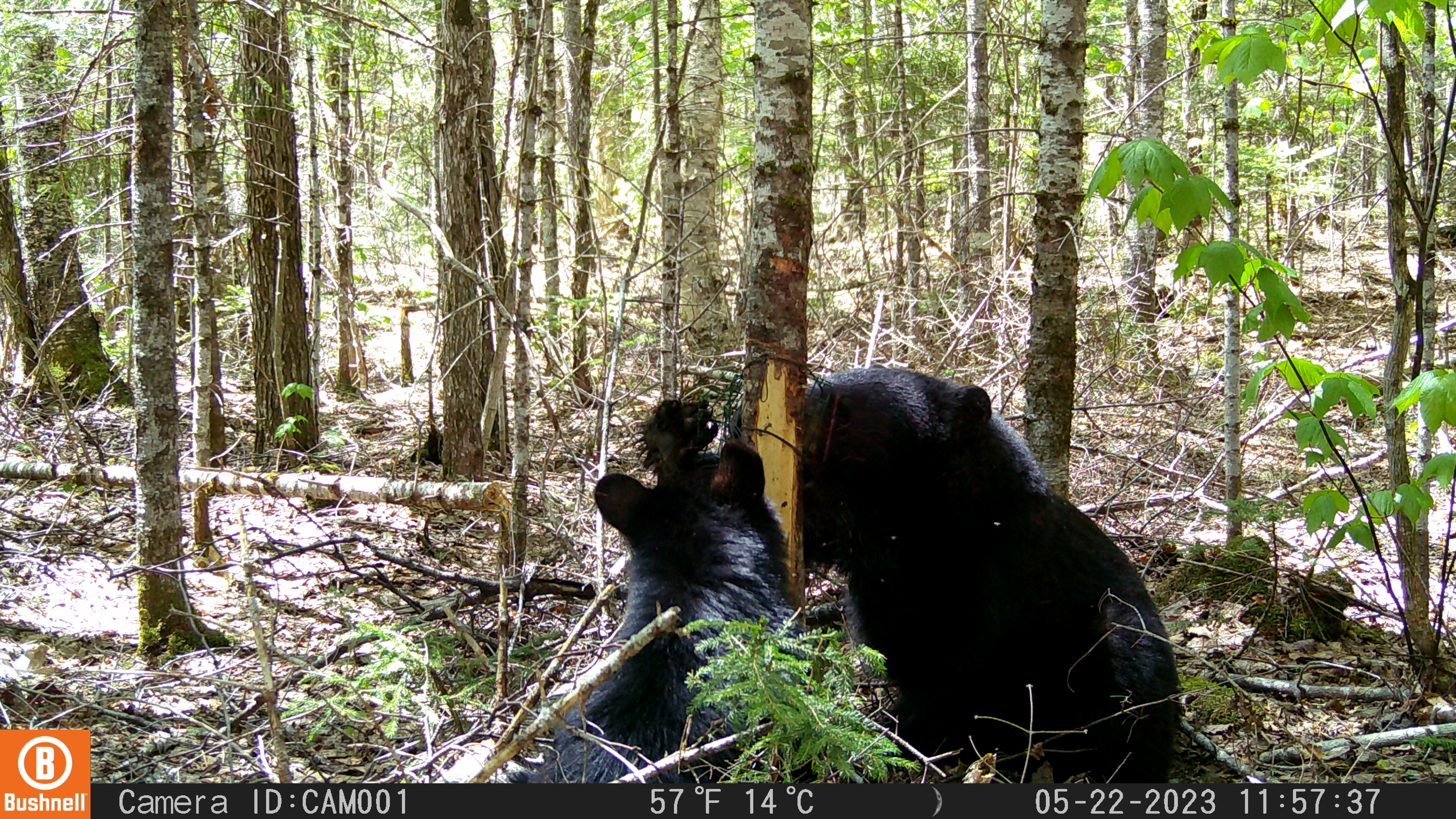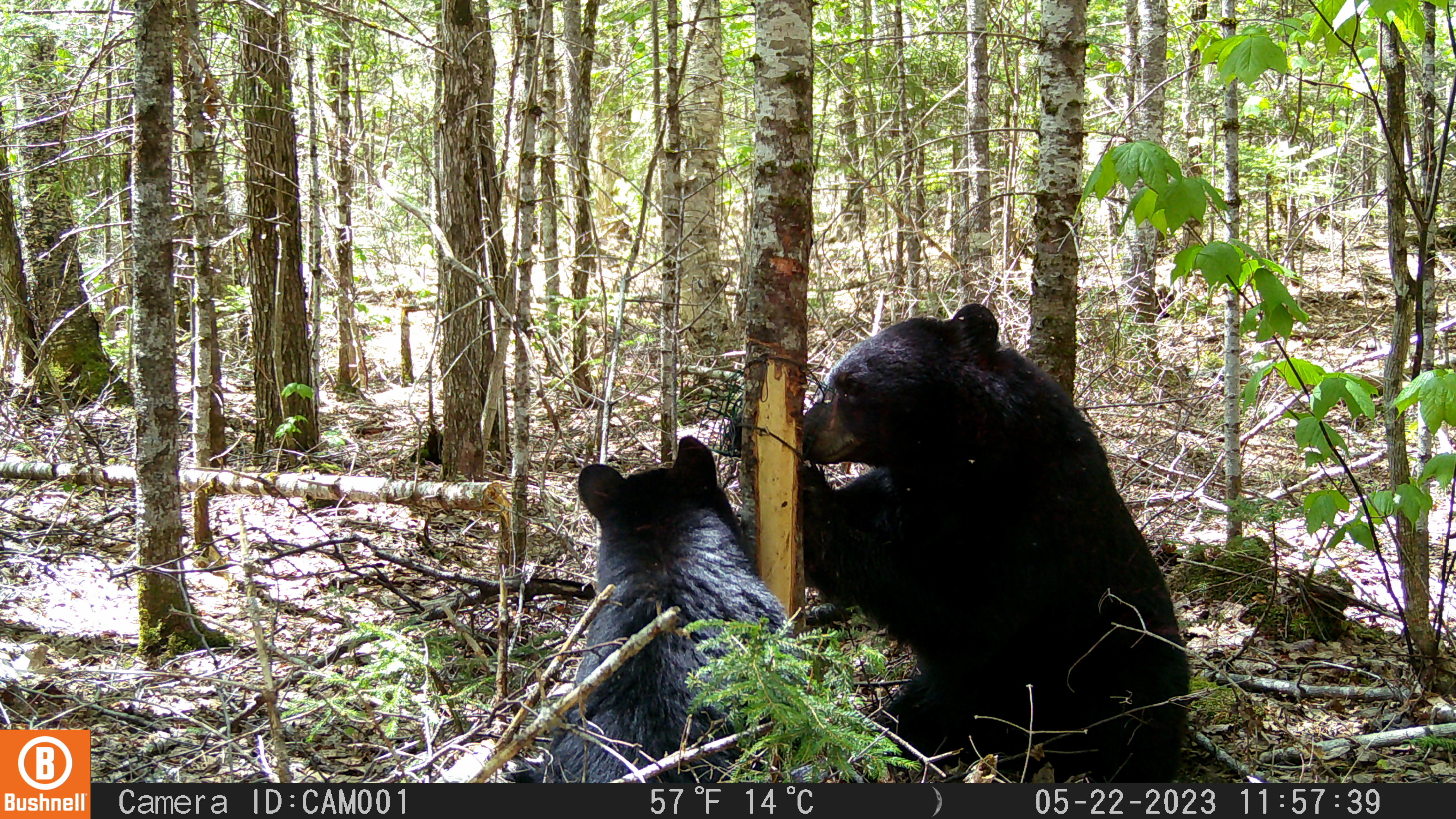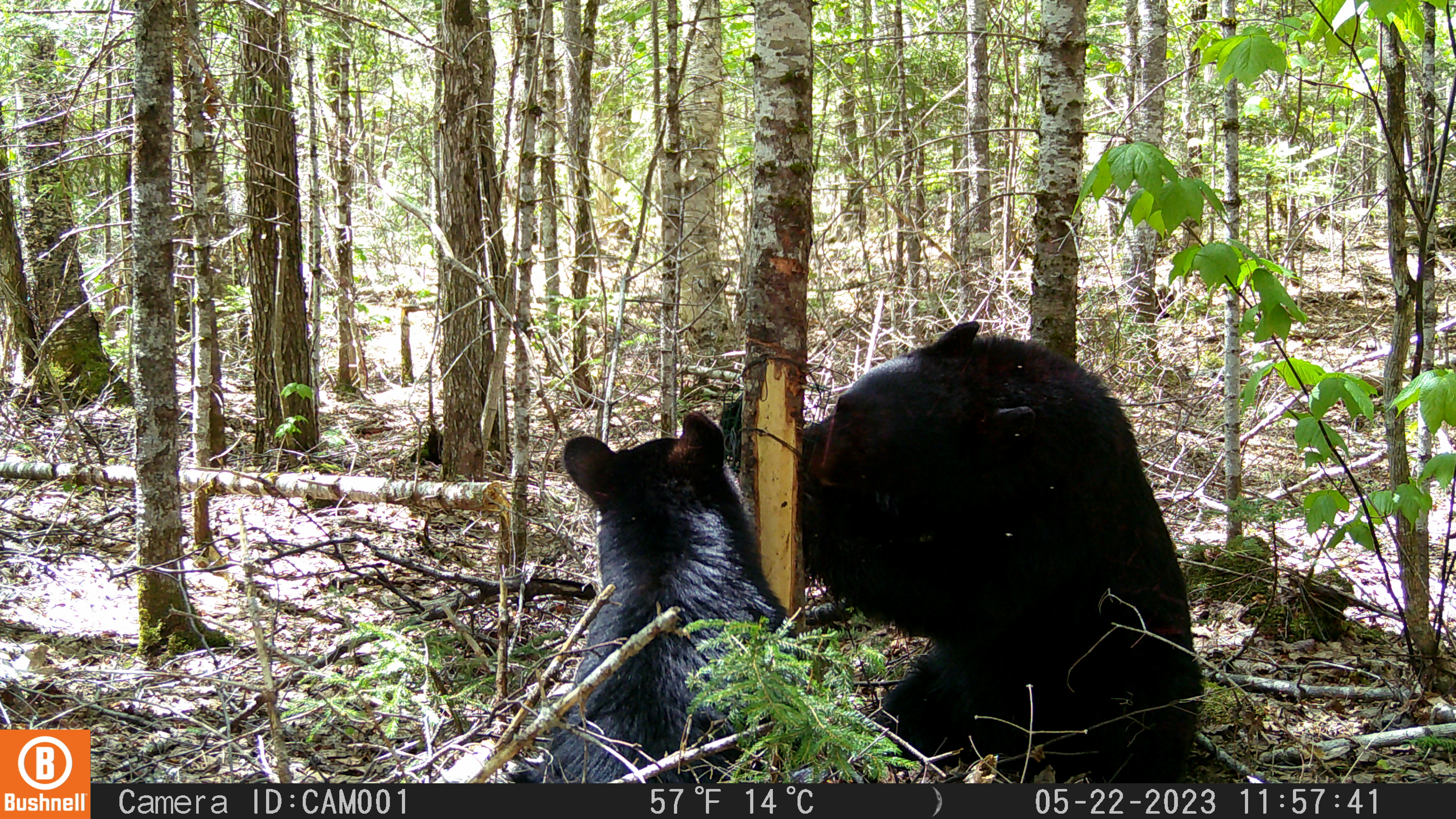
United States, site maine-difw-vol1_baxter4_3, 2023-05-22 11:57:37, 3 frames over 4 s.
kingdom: Animalia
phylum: Chordata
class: Mammalia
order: Carnivora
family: Ursidae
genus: Ursus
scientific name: Ursus americanus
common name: black bear